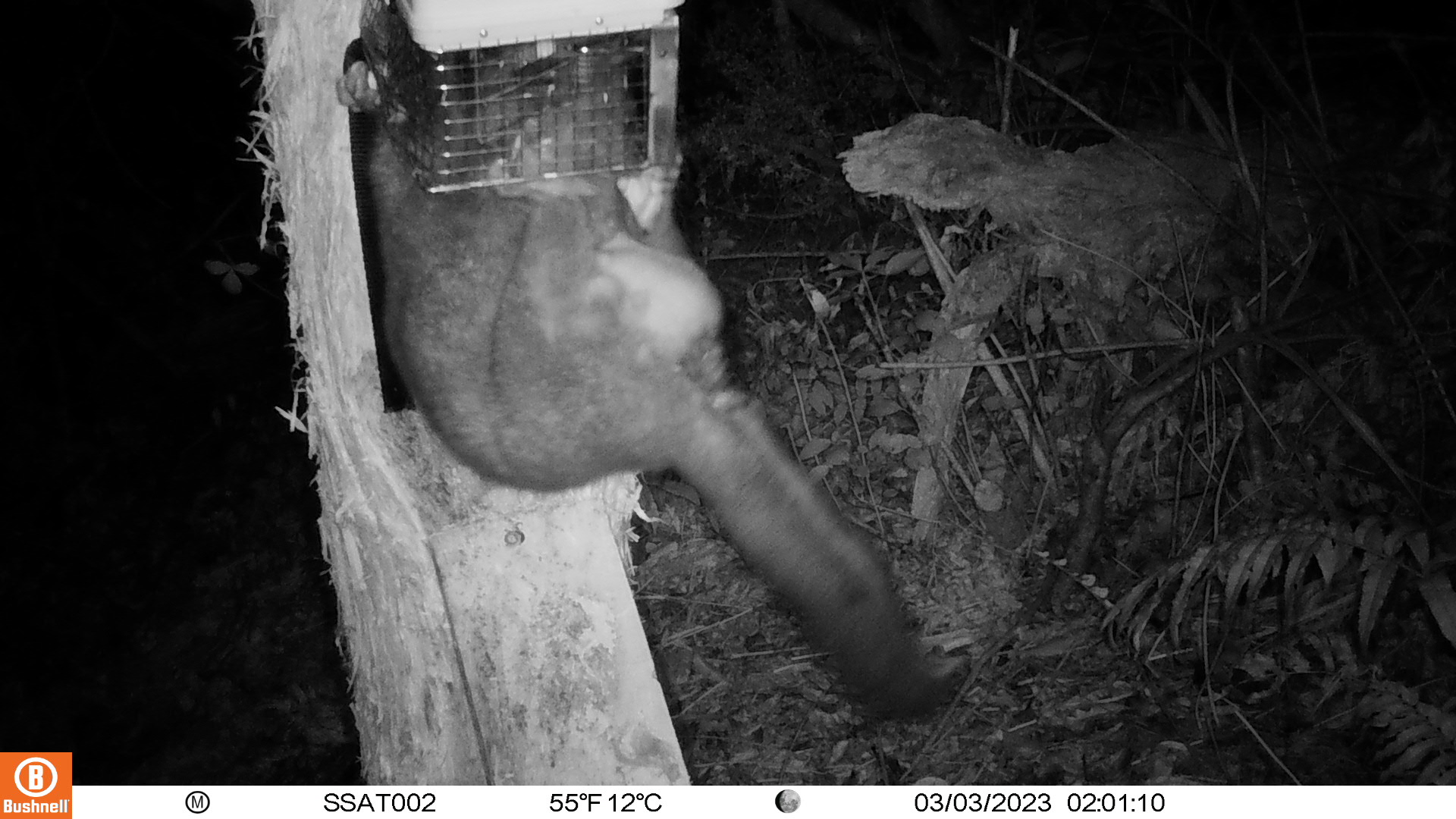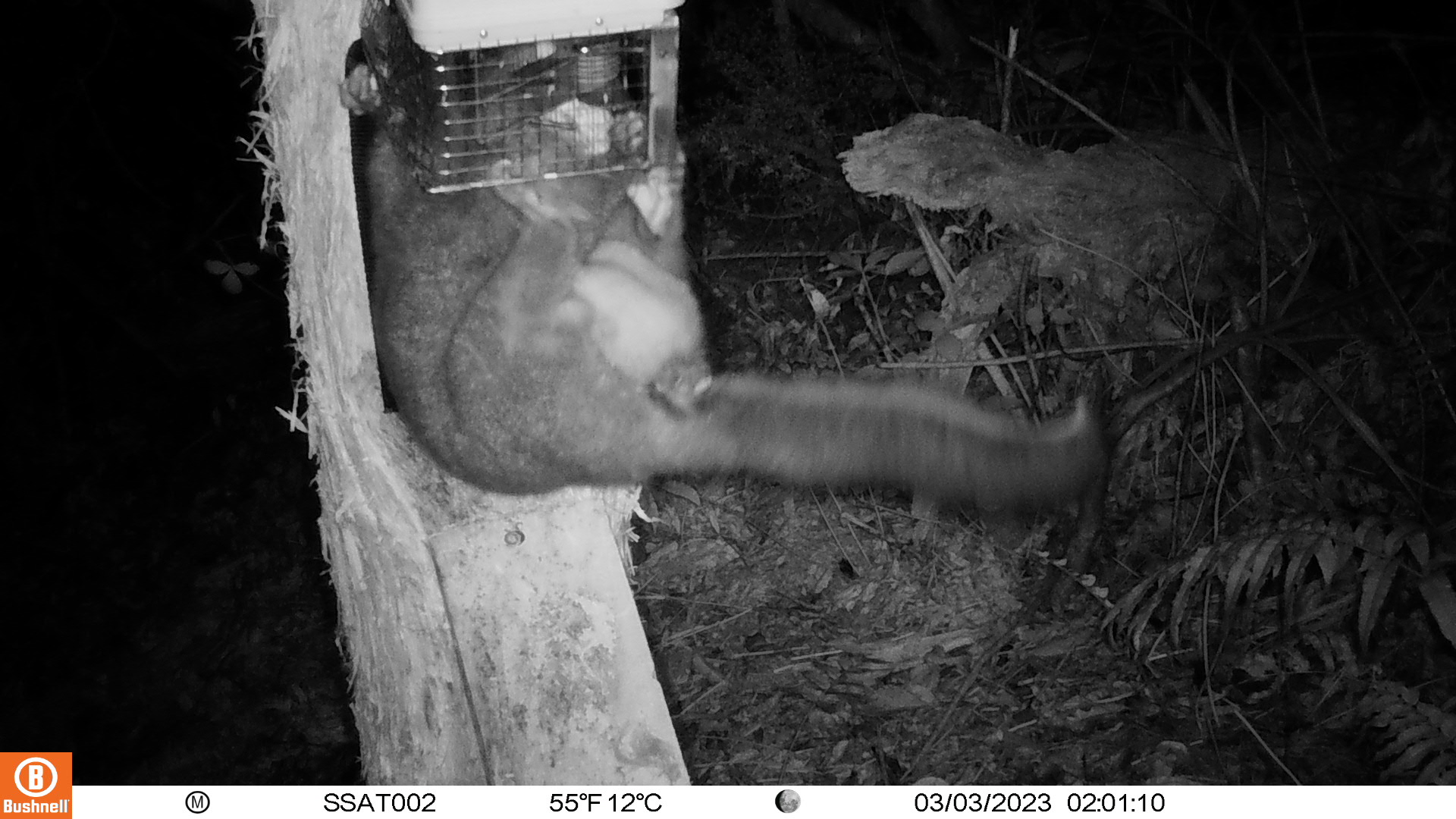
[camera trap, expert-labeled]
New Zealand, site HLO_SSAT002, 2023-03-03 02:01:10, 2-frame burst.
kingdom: Animalia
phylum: Chordata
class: Mammalia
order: Diprotodontia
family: Phalangeridae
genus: Trichosurus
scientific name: Trichosurus vulpecula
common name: common brushtail possum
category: possum